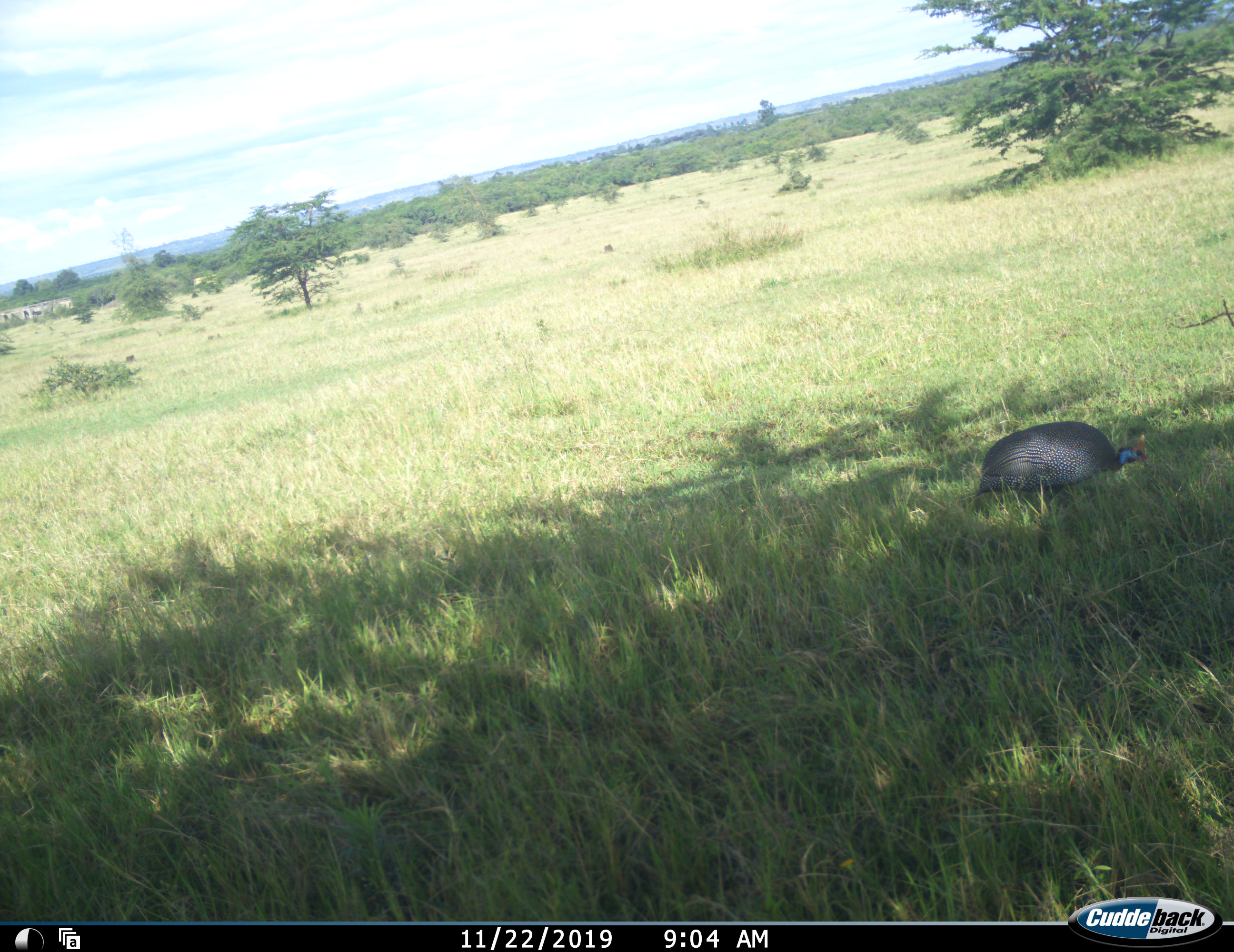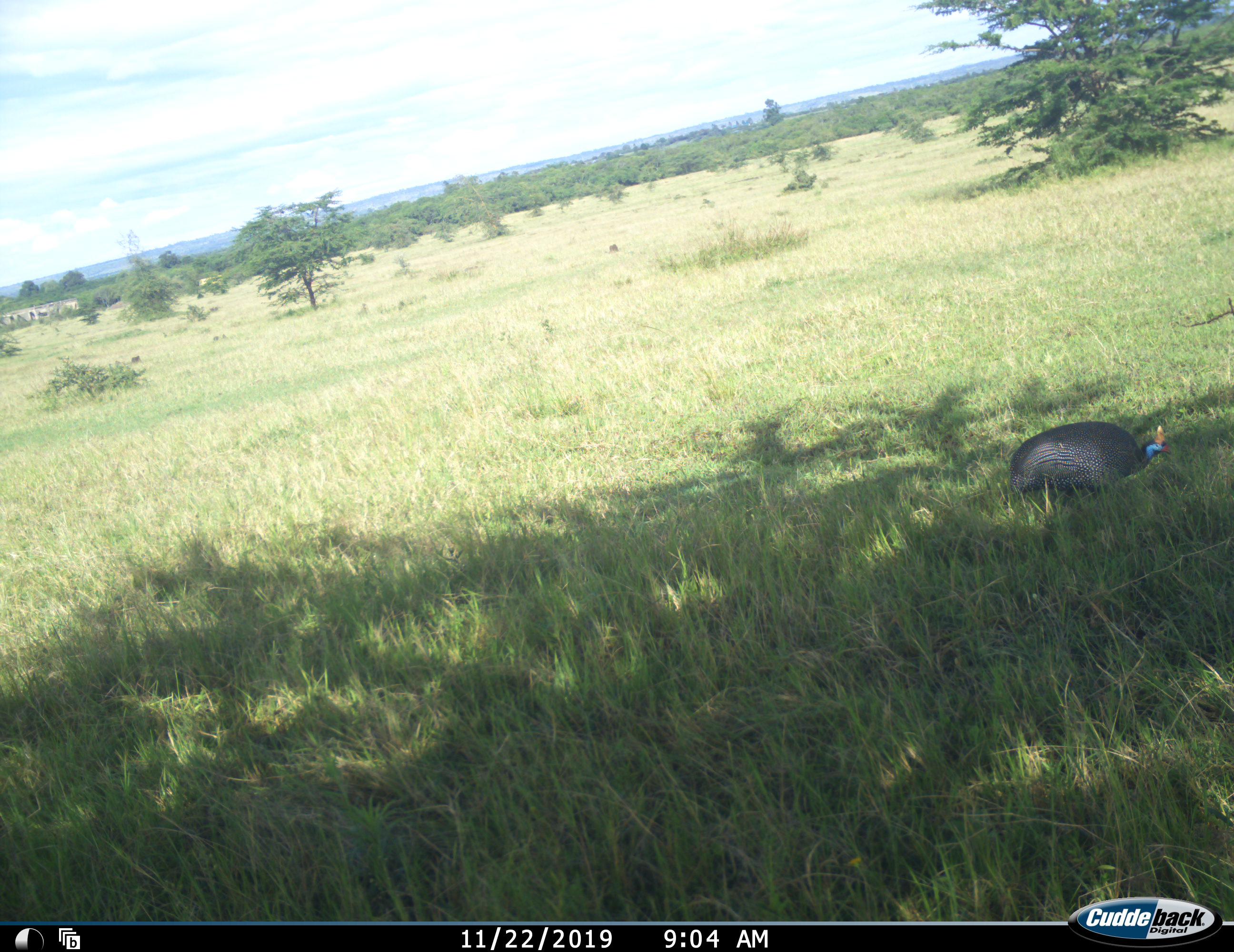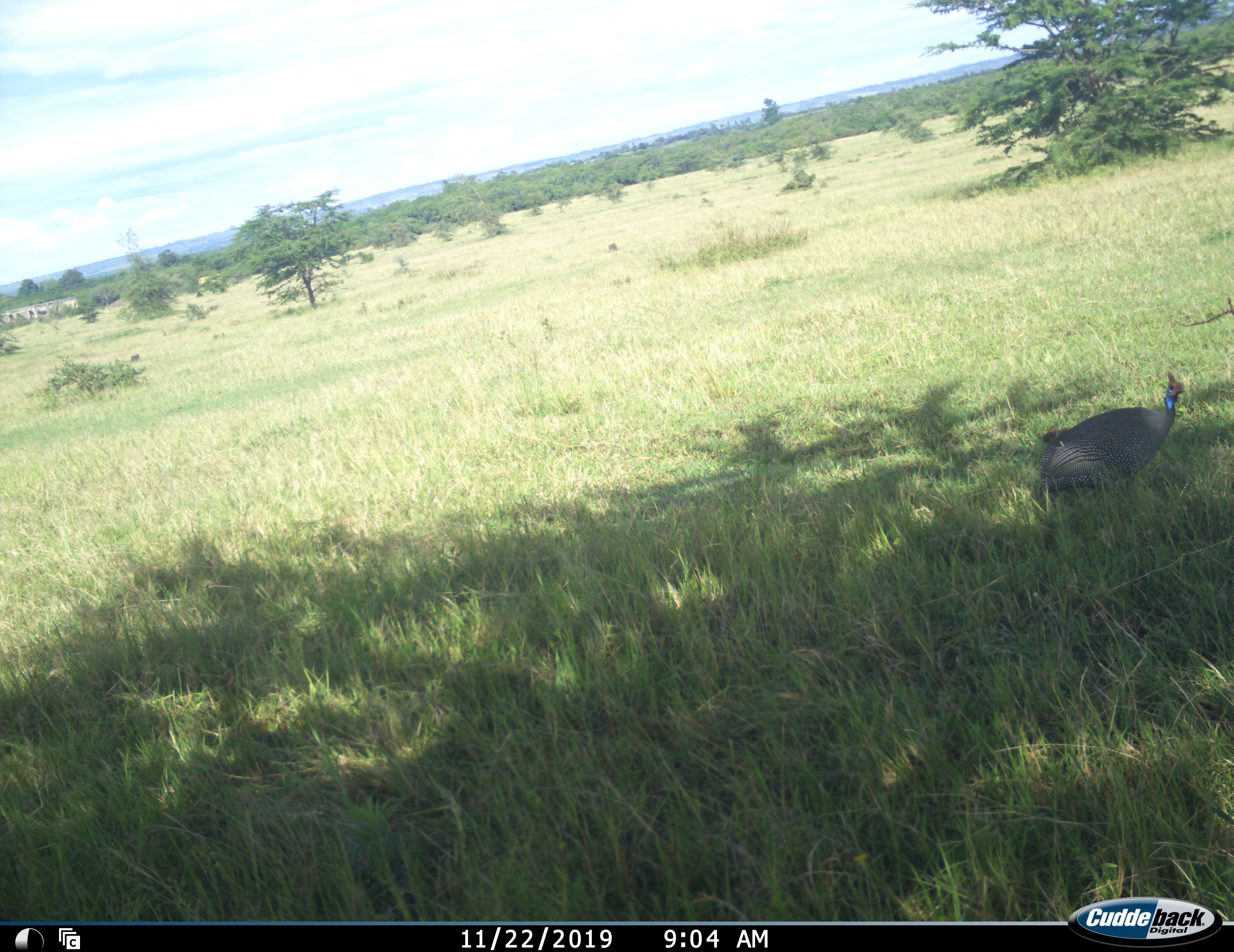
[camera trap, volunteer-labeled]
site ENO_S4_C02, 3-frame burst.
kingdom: Animalia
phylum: Chordata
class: Aves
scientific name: Aves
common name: bird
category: birdother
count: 1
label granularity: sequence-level